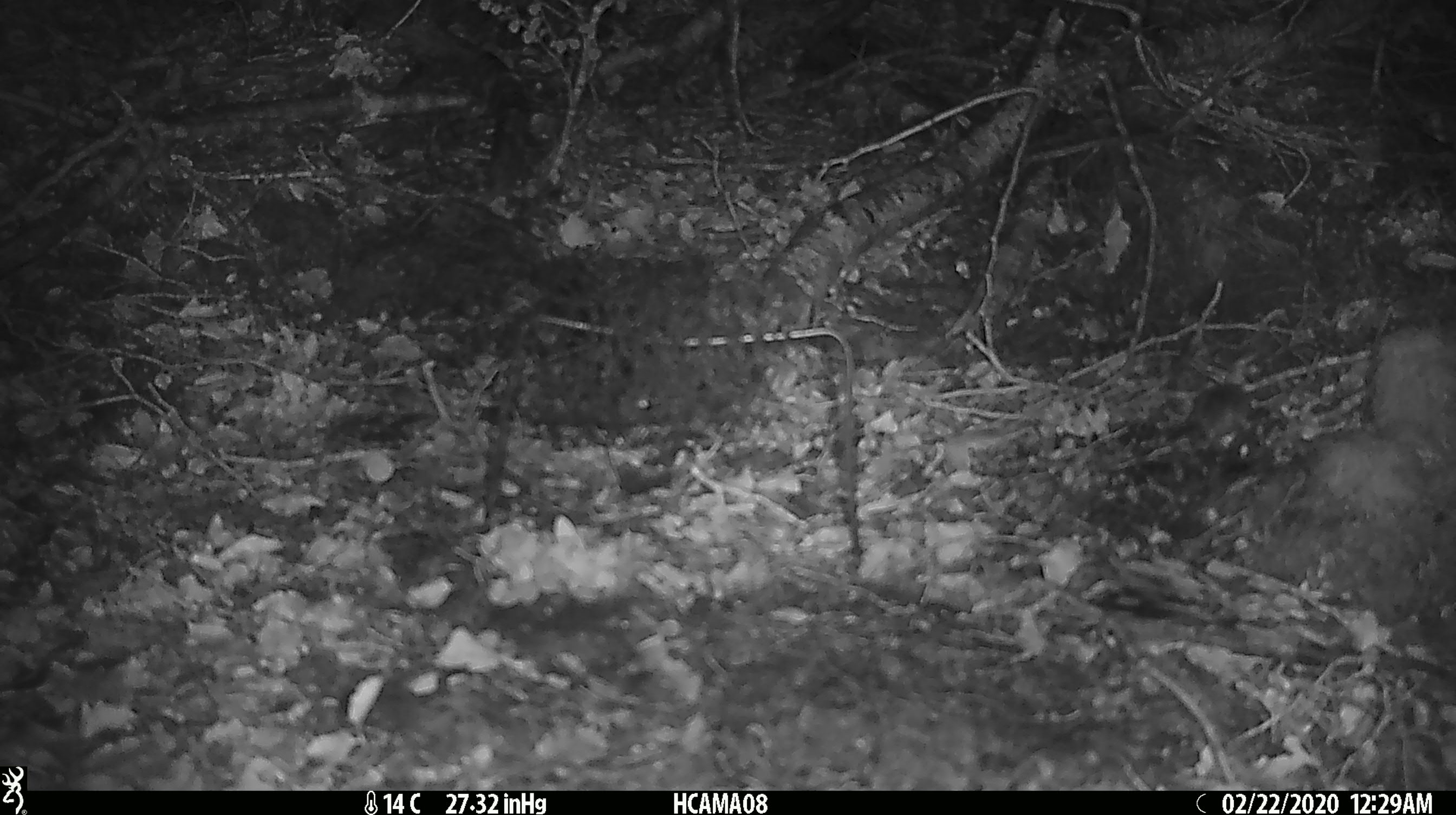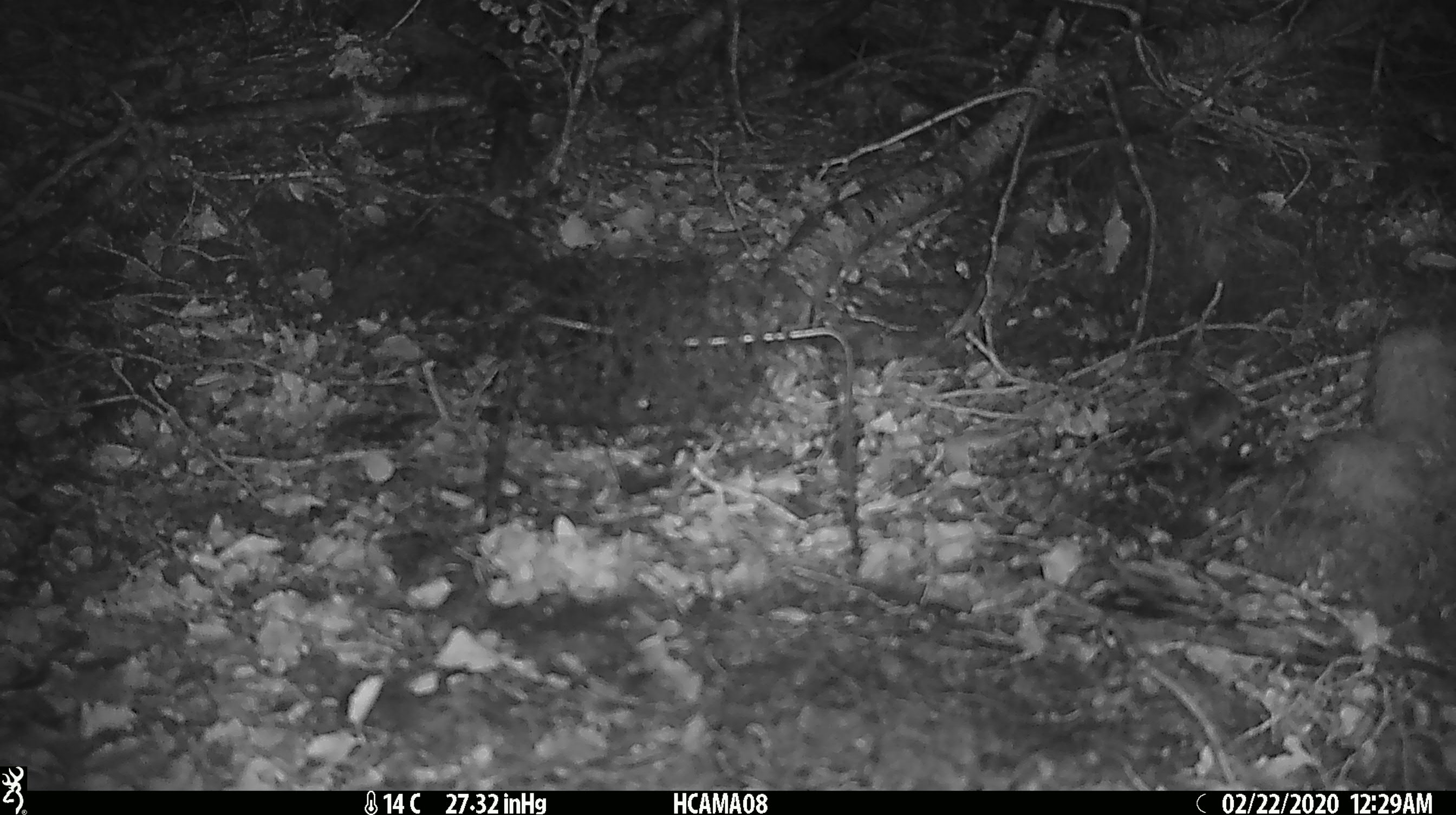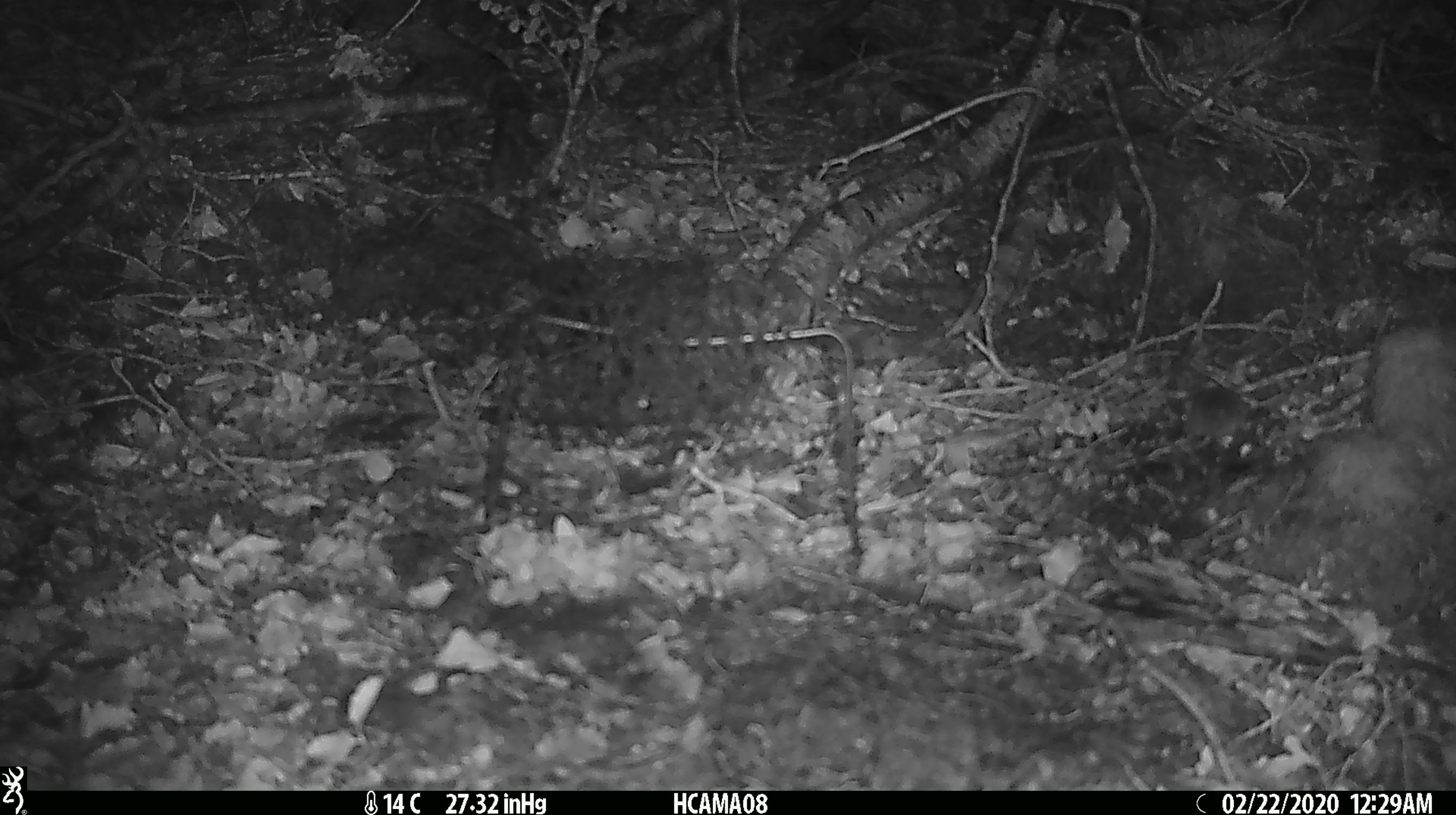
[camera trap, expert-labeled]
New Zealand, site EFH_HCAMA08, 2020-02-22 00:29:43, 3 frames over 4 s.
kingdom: Animalia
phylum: Chordata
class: Mammalia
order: Rodentia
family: Muridae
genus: Mus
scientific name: Mus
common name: mouse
Mouse (Mus).